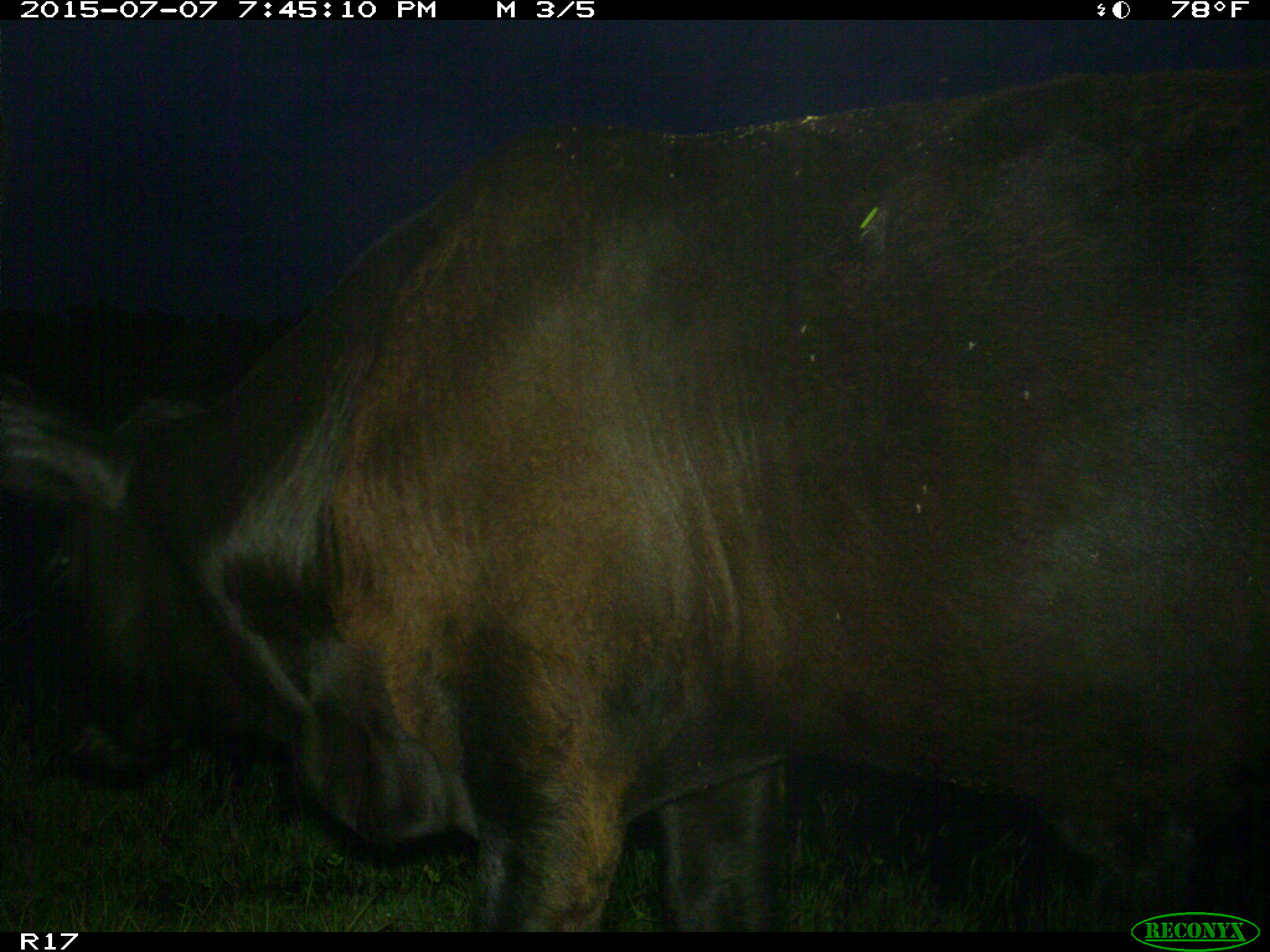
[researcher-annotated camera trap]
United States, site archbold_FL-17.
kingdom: Animalia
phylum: Chordata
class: Mammalia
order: Artiodactyla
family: Bovidae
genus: Bos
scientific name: Bos taurus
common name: domestic cow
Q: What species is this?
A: Bos taurus (domestic cow).